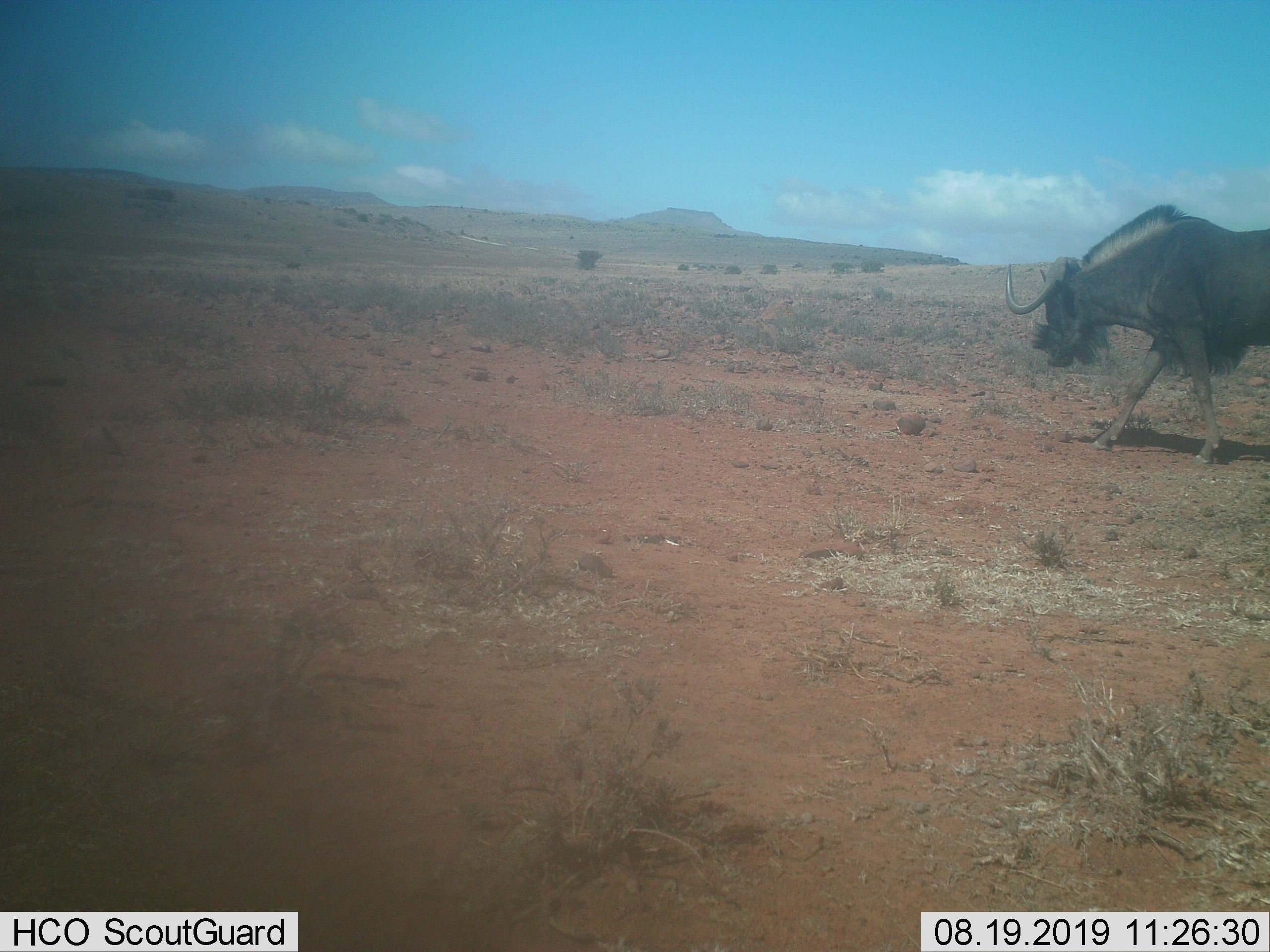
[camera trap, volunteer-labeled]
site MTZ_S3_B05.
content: unidentified animal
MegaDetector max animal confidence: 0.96